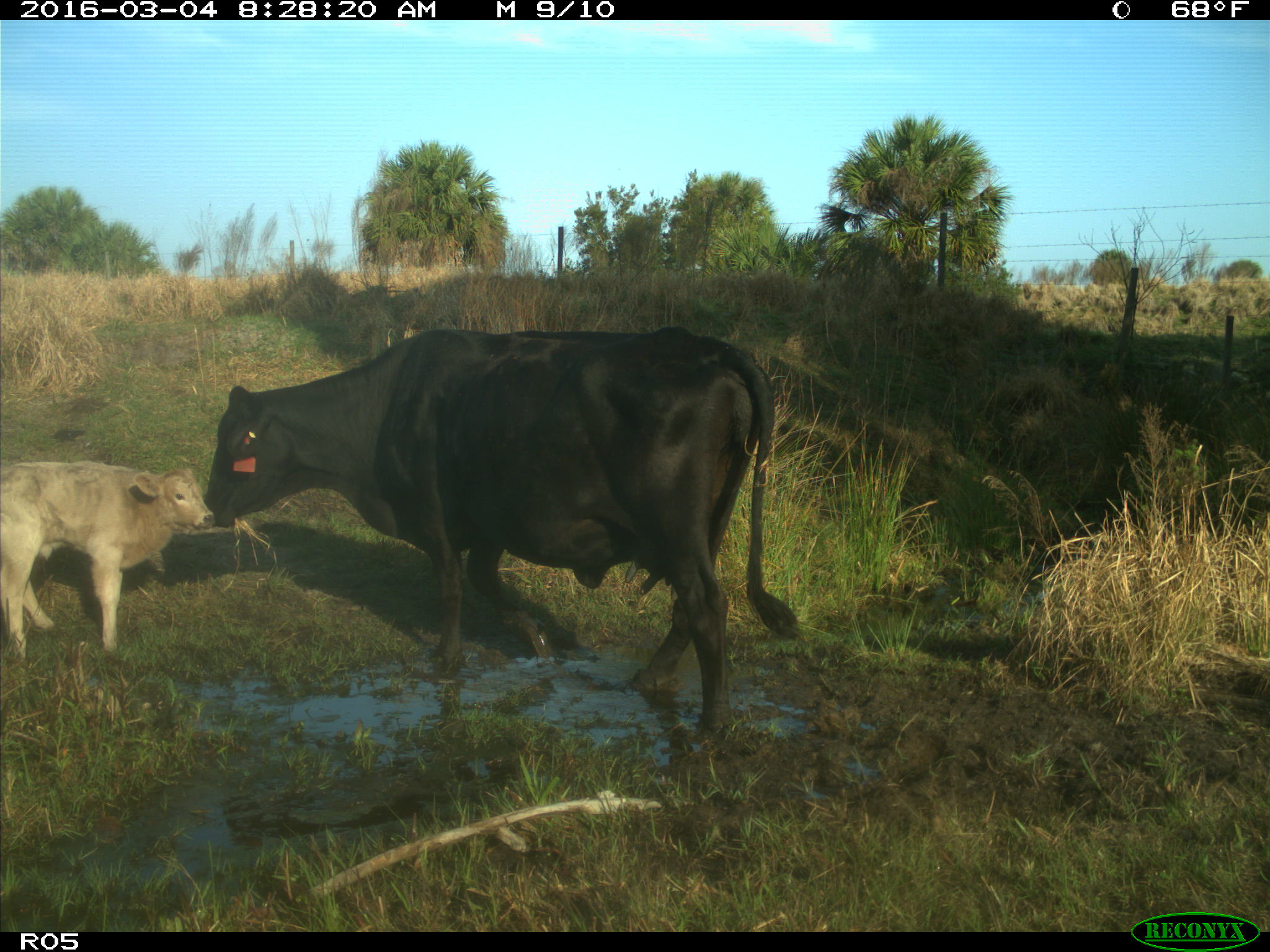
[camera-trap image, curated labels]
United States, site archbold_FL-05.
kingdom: Animalia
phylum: Chordata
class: Mammalia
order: Artiodactyla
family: Bovidae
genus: Bos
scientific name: Bos taurus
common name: domestic cow